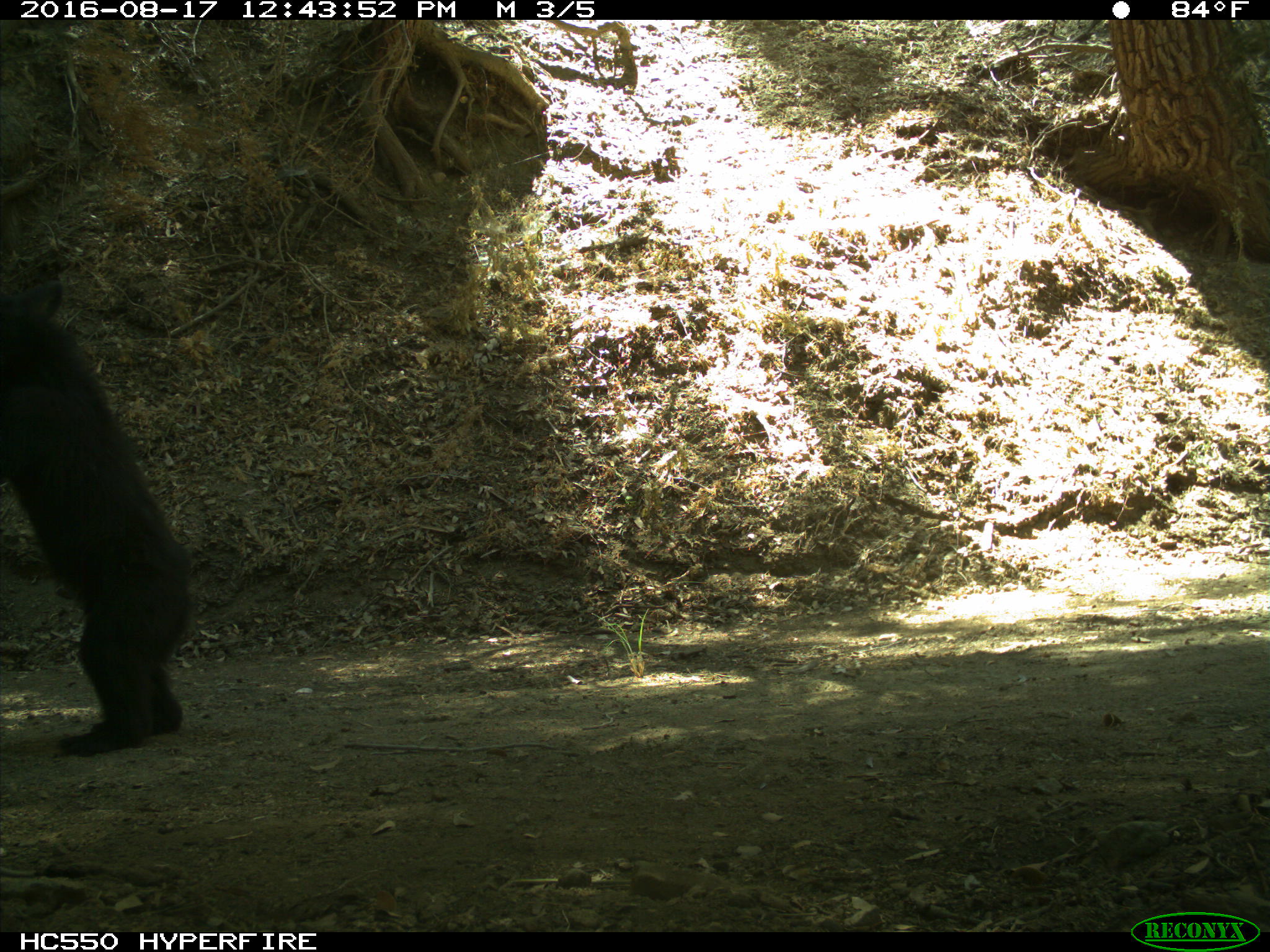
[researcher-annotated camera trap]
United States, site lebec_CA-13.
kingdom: Animalia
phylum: Chordata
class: Mammalia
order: Carnivora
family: Ursidae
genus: Ursus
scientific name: Ursus americanus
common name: american black bear